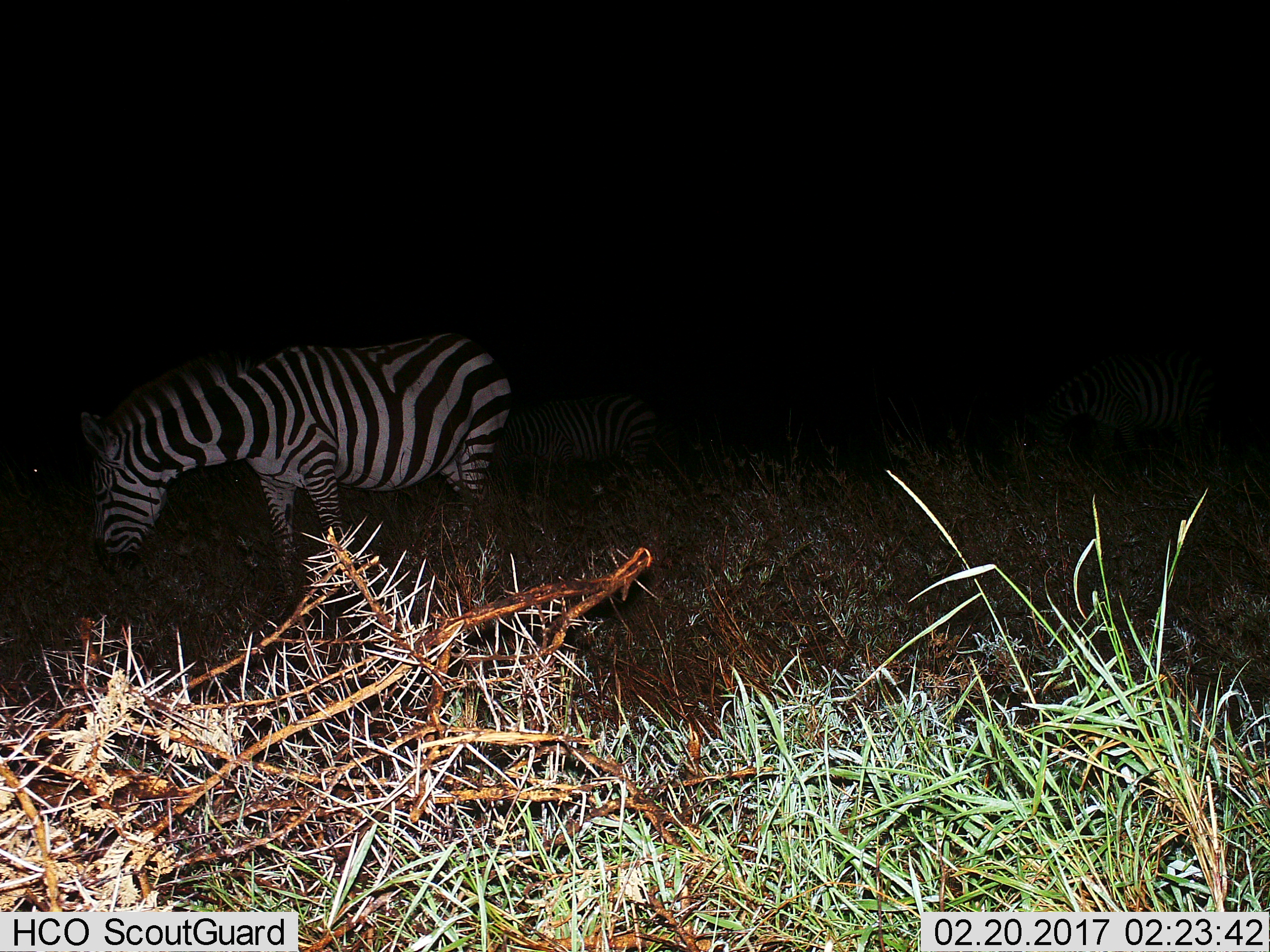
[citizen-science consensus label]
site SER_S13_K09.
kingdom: Animalia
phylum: Chordata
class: Mammalia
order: Perissodactyla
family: Equidae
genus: Equus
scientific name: Equus quagga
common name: plains zebra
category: zebraplains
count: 3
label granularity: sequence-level